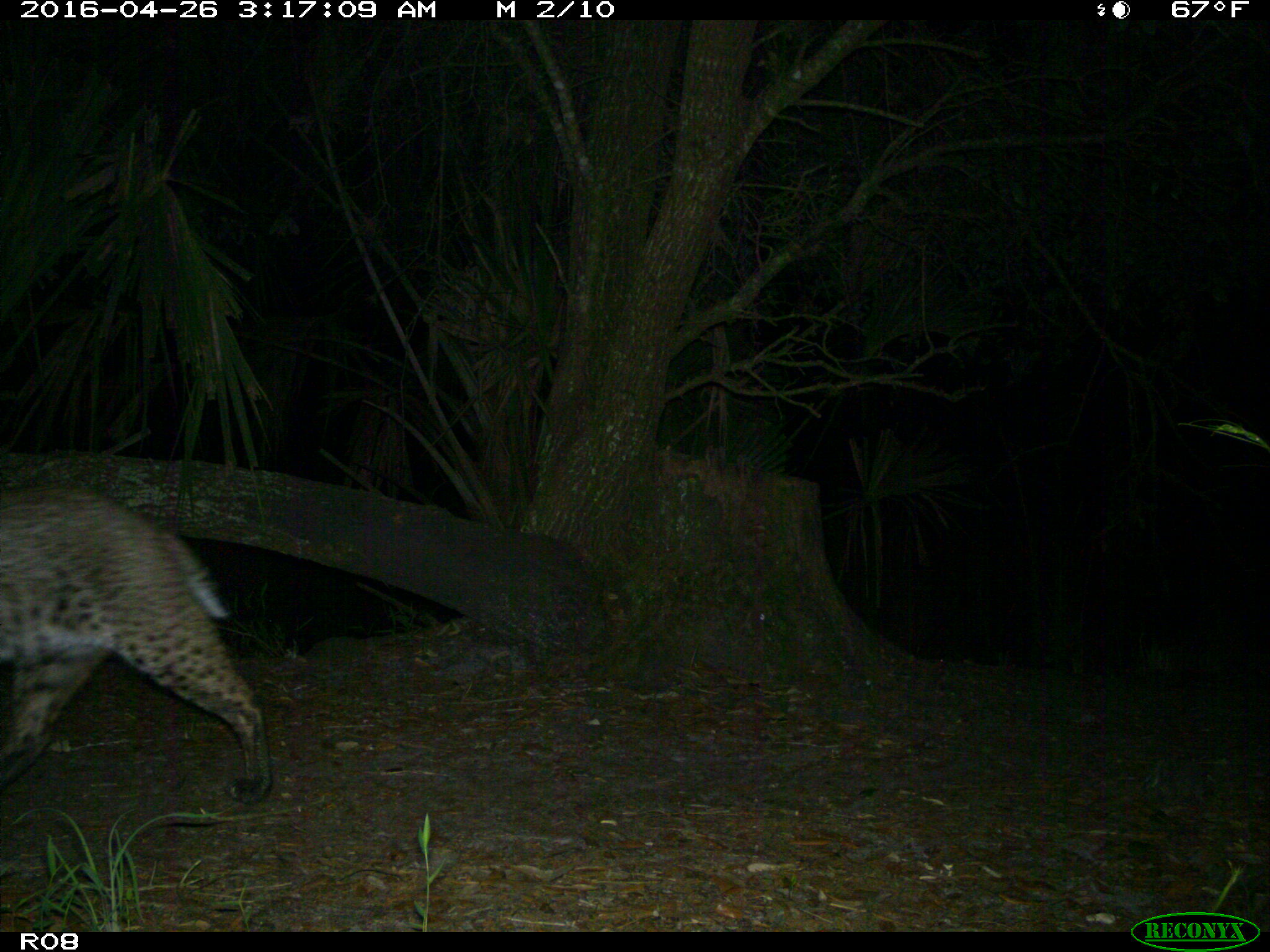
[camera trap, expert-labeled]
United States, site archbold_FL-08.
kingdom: Animalia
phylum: Chordata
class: Mammalia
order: Carnivora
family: Felidae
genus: Lynx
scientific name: Lynx rufus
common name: bobcat